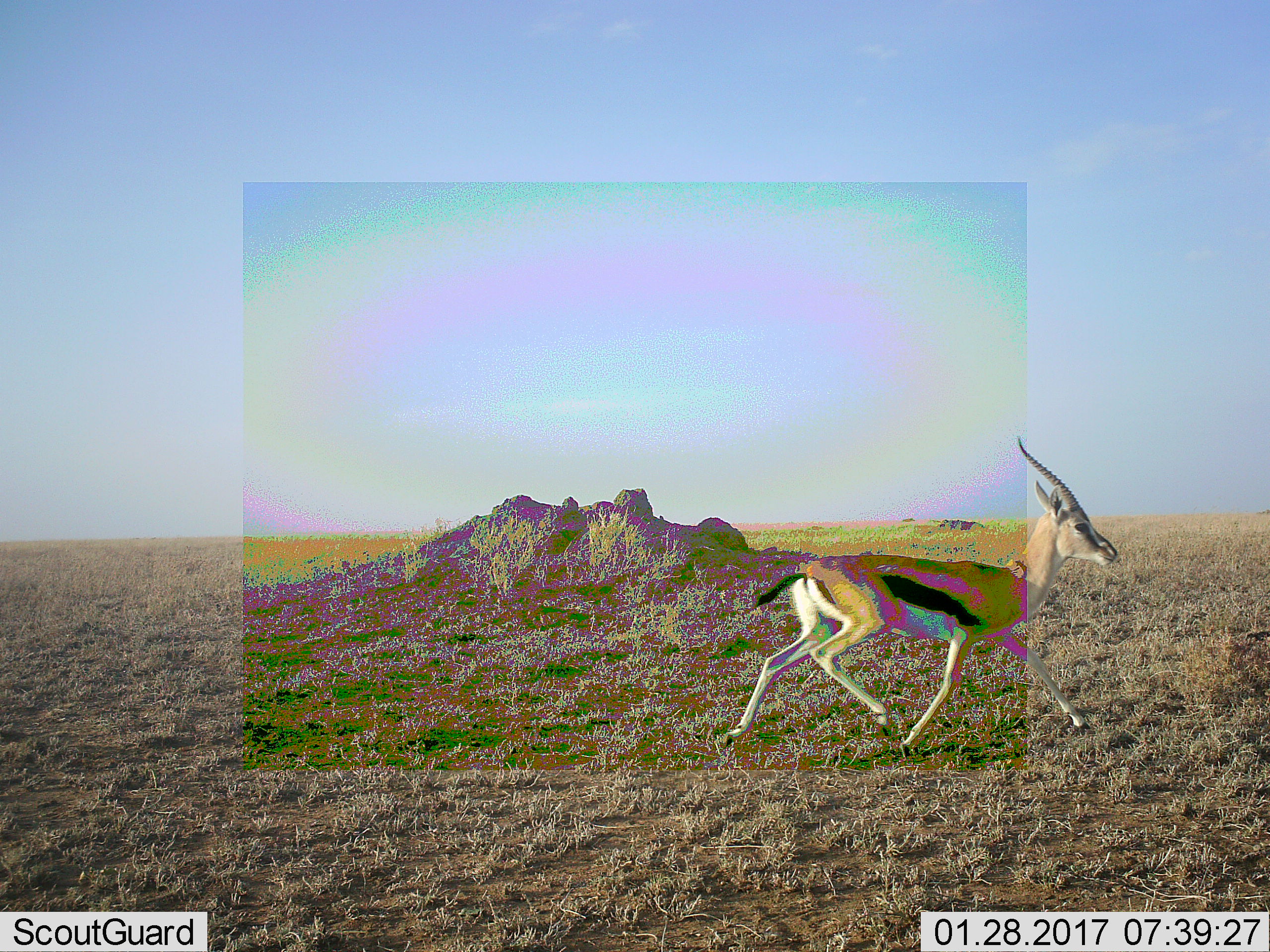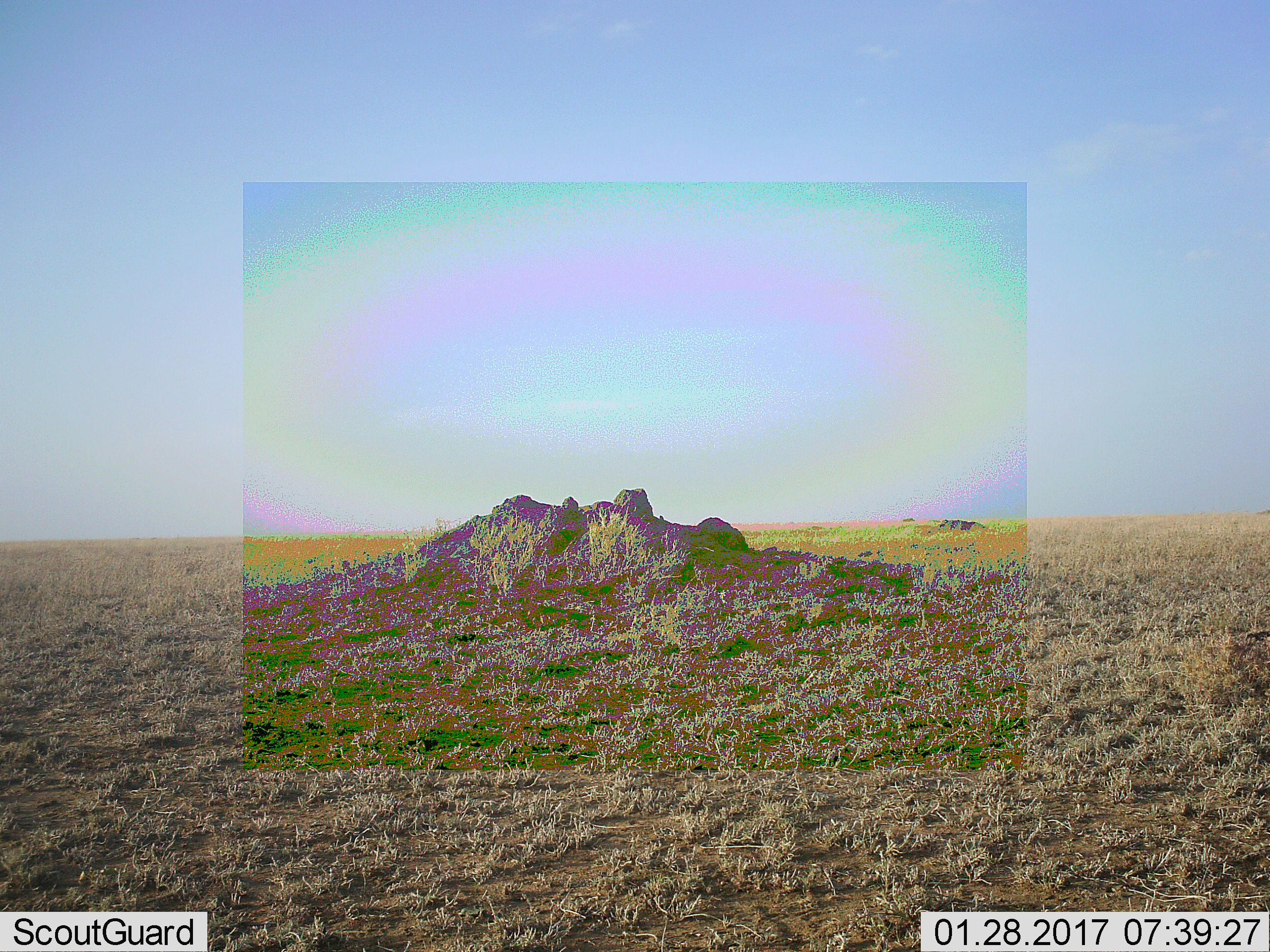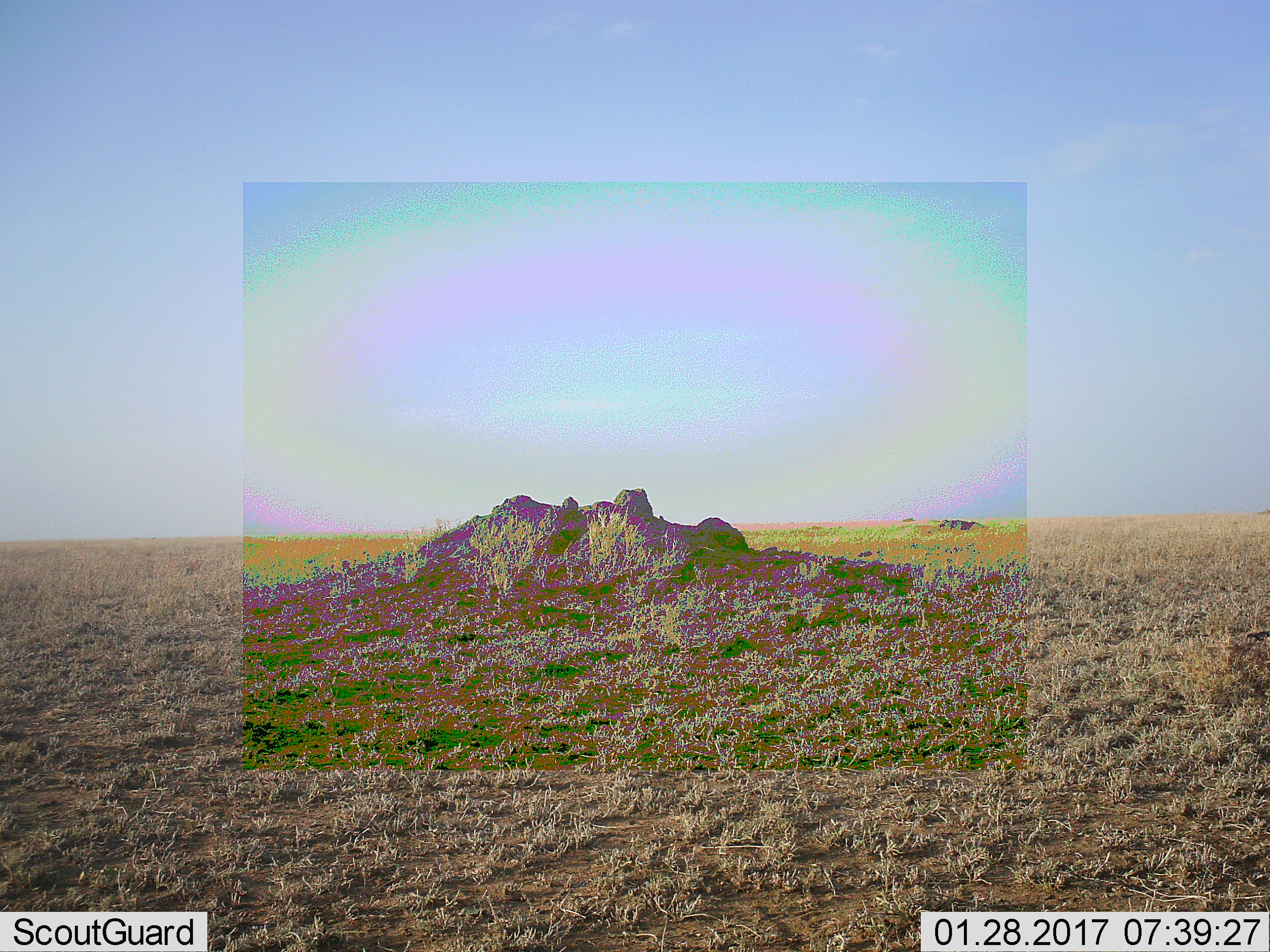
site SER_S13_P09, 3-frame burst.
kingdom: Animalia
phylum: Chordata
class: Mammalia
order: Artiodactyla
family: Bovidae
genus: Eudorcas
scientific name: Eudorcas thomsonii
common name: thomson's gazelle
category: gazellethomsons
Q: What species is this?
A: Gazellethomsons (thomson's gazelle) (Eudorcas thomsonii).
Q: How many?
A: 1.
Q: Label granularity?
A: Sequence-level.